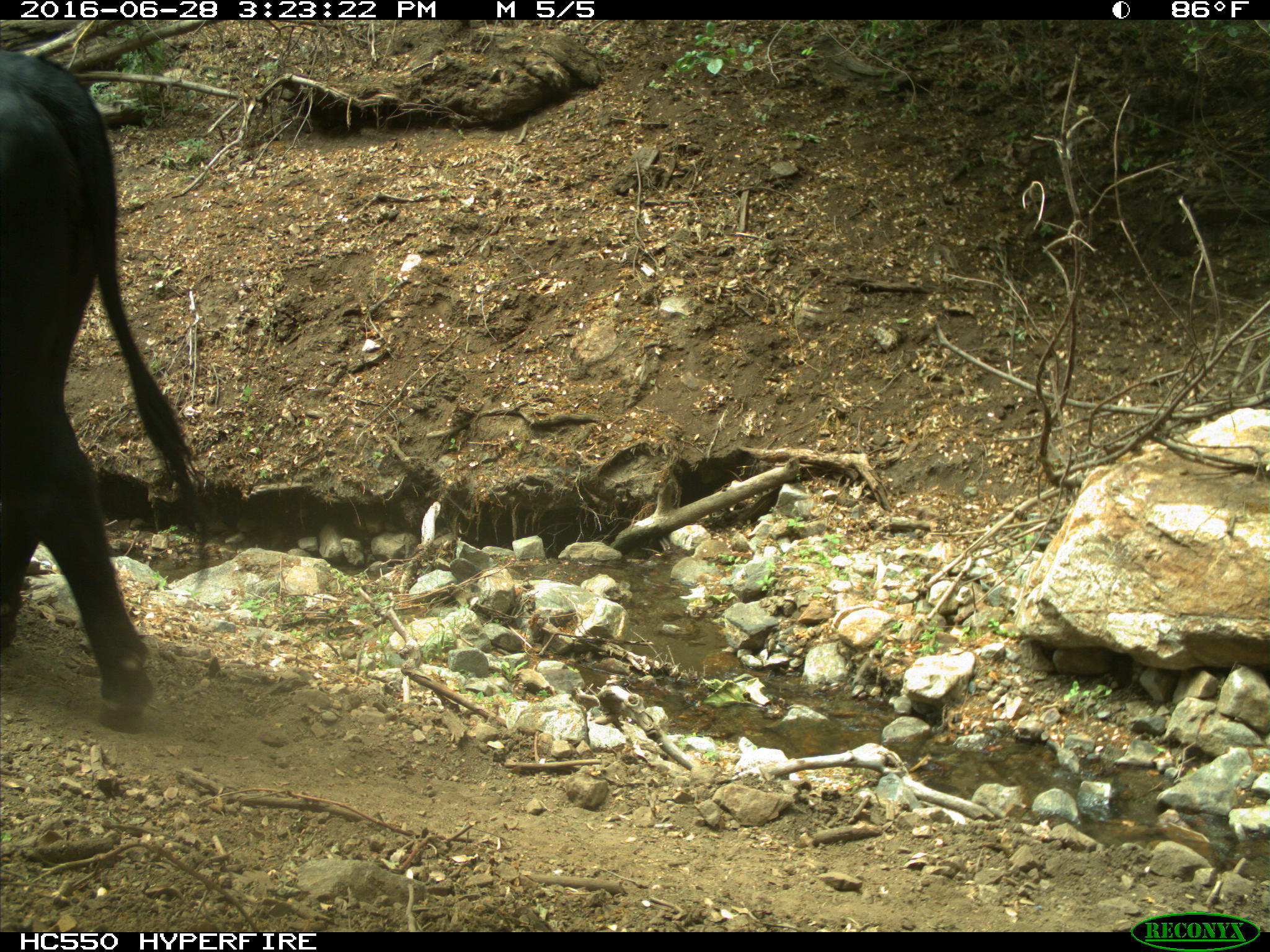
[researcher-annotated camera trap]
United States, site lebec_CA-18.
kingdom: Animalia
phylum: Chordata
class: Mammalia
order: Artiodactyla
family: Bovidae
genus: Bos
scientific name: Bos taurus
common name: domestic cow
Bos taurus (domestic cow).